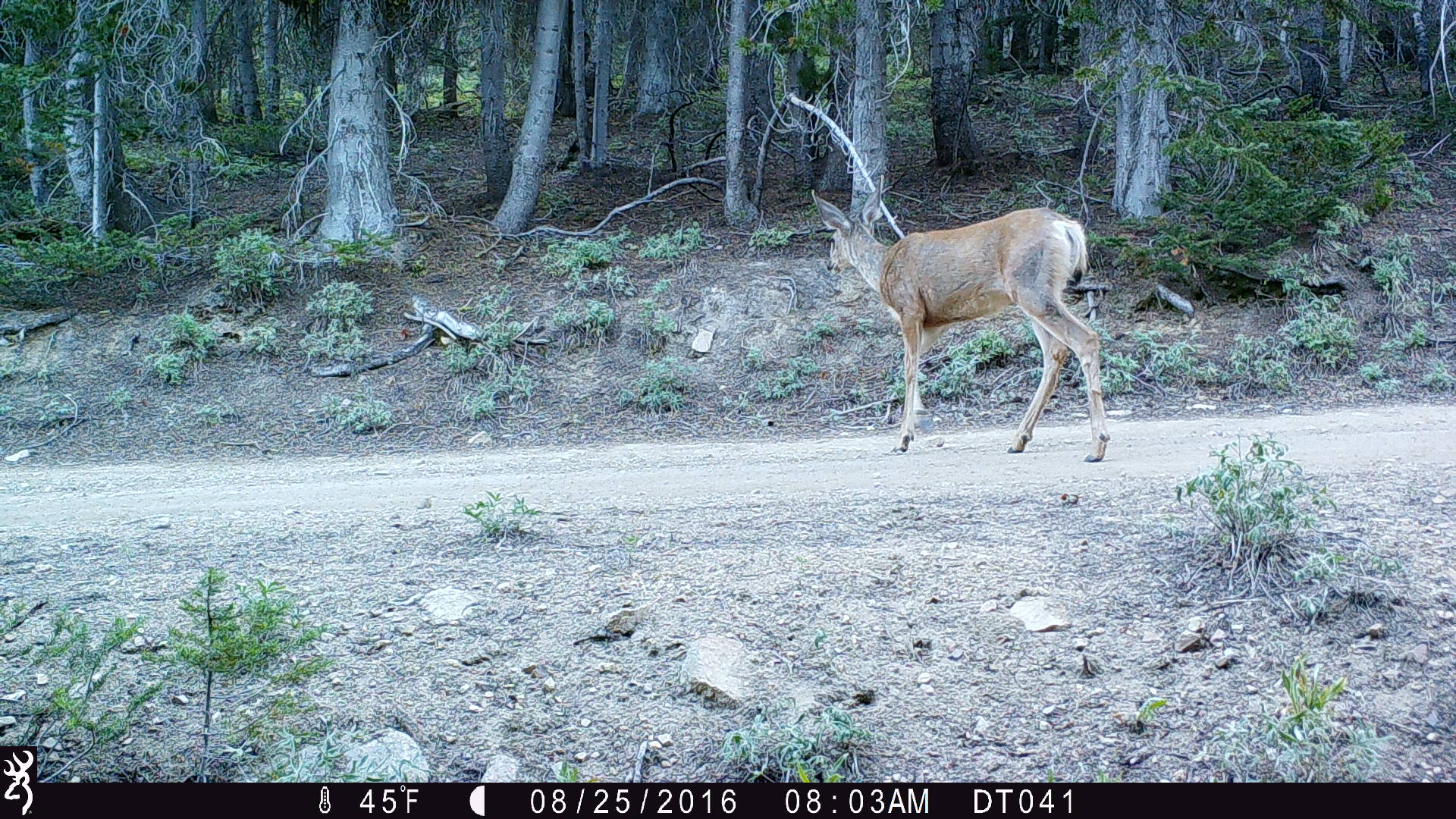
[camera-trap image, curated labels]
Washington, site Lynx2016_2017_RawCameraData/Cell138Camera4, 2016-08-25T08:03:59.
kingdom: Animalia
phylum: Chordata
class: Mammalia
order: Artiodactyla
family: Cervidae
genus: Odocoileus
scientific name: Odocoileus hemionus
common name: mule deer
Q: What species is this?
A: Odocoileus hemionus (mule deer).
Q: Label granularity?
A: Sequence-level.